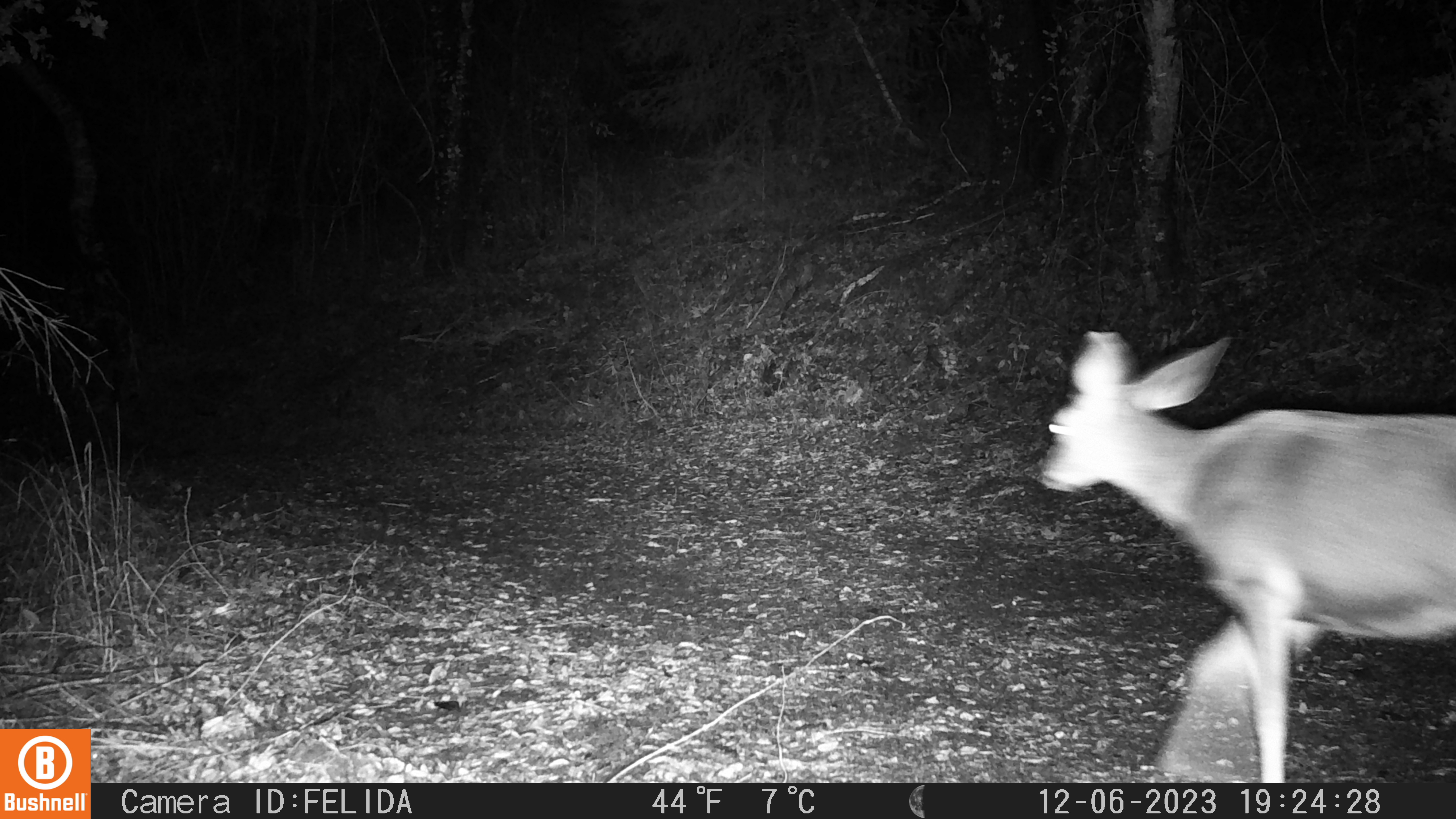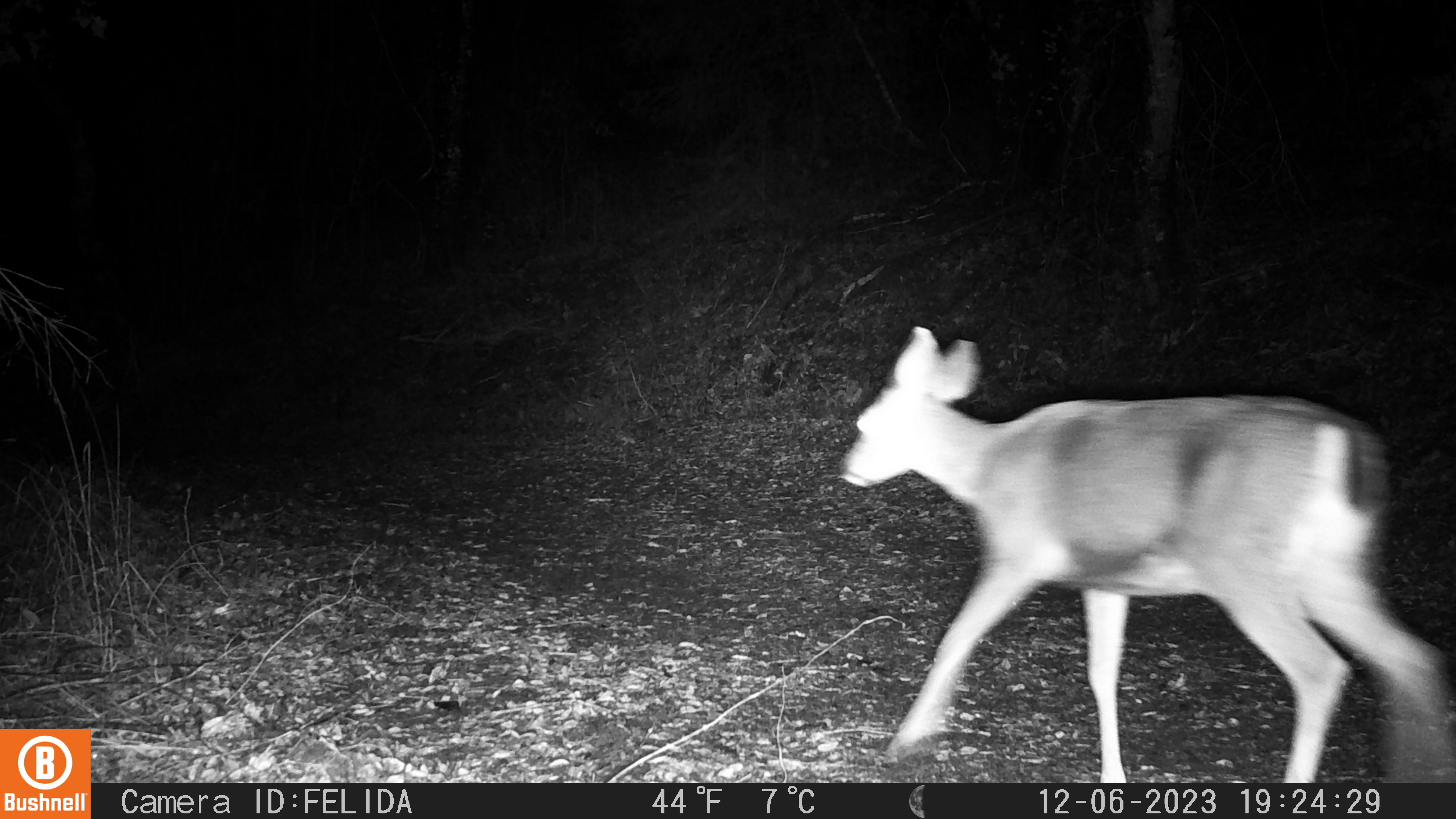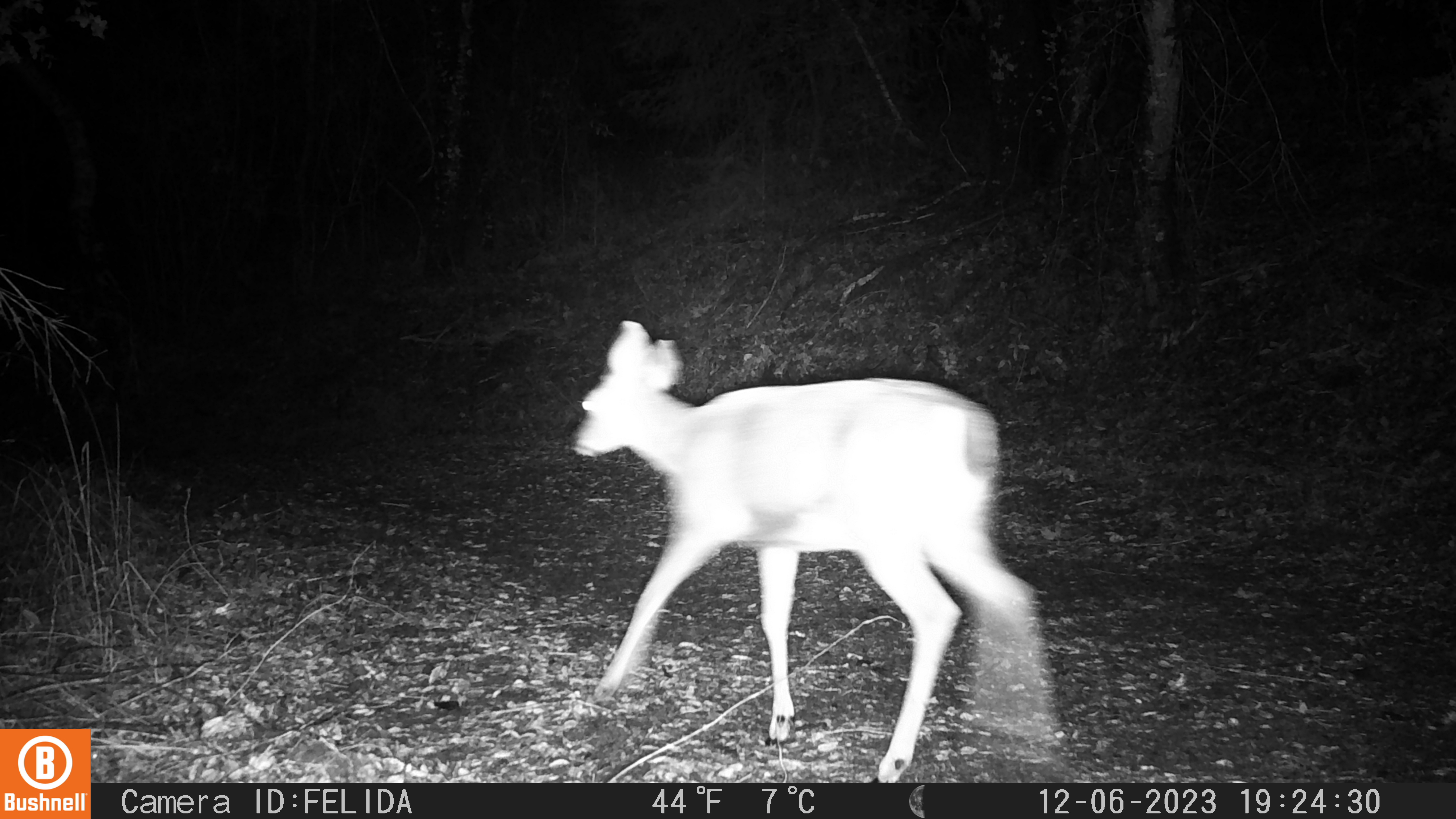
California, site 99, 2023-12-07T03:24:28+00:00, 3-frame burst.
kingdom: Animalia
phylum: Chordata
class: Mammalia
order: Artiodactyla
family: Cervidae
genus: Odocoileus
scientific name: Odocoileus hemionus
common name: mule deer